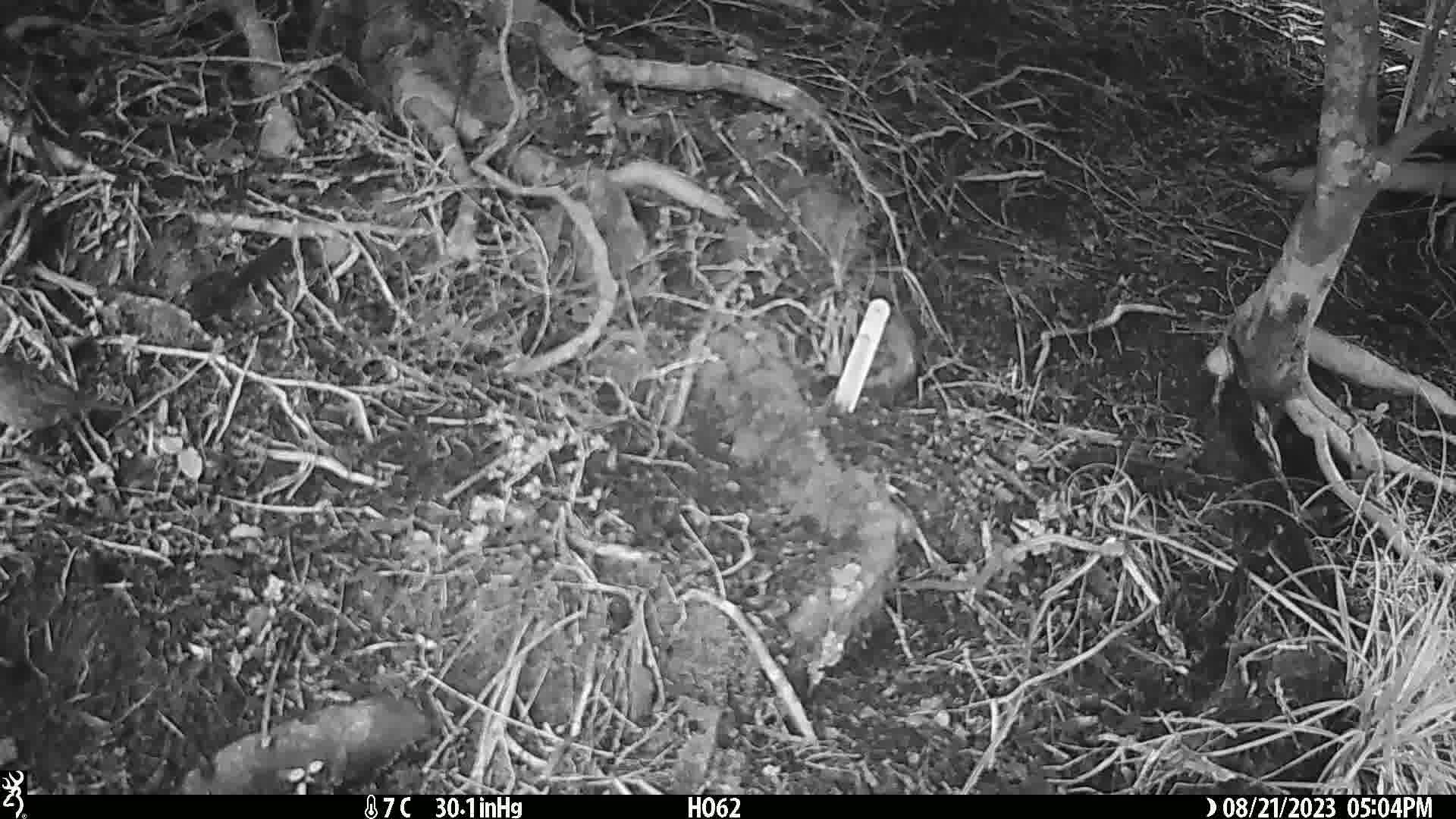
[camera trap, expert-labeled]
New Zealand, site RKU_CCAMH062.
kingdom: Animalia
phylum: Chordata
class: Aves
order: Passeriformes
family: Prunellidae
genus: Prunella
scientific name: Prunella modularis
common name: dunnock